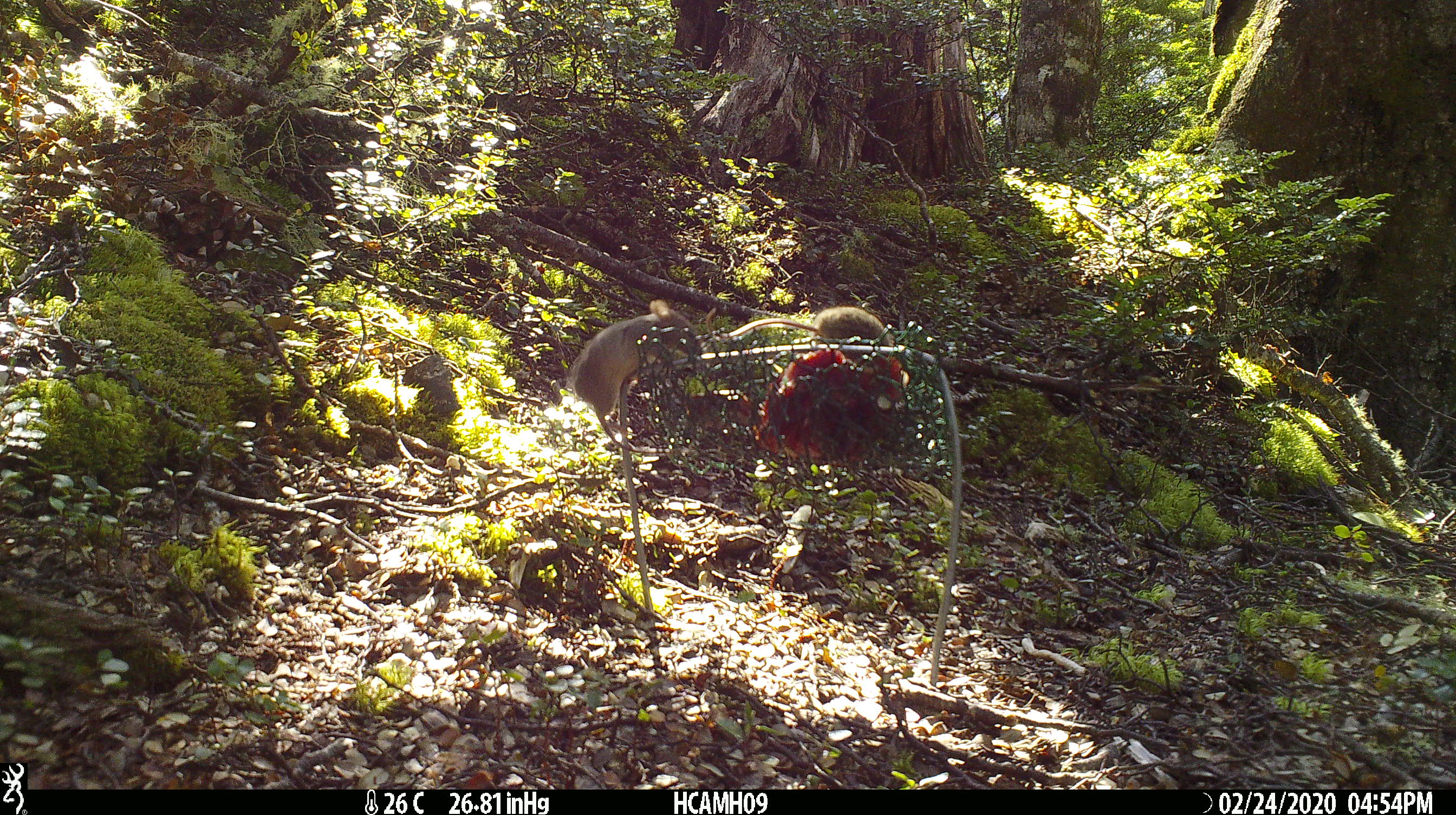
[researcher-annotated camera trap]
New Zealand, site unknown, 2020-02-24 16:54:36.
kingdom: Animalia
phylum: Chordata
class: Mammalia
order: Rodentia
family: Muridae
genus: Mus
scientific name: Mus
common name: mouse